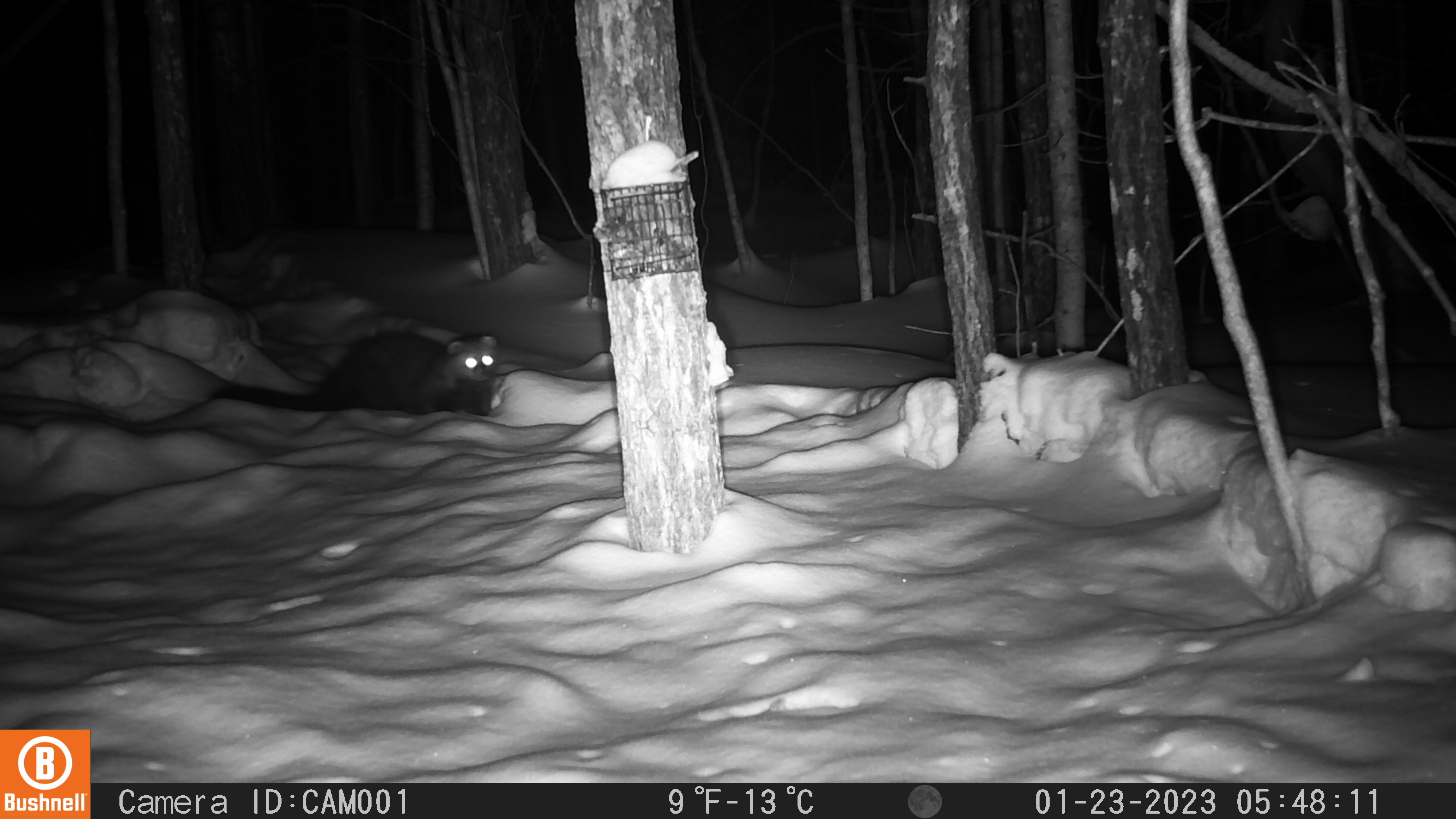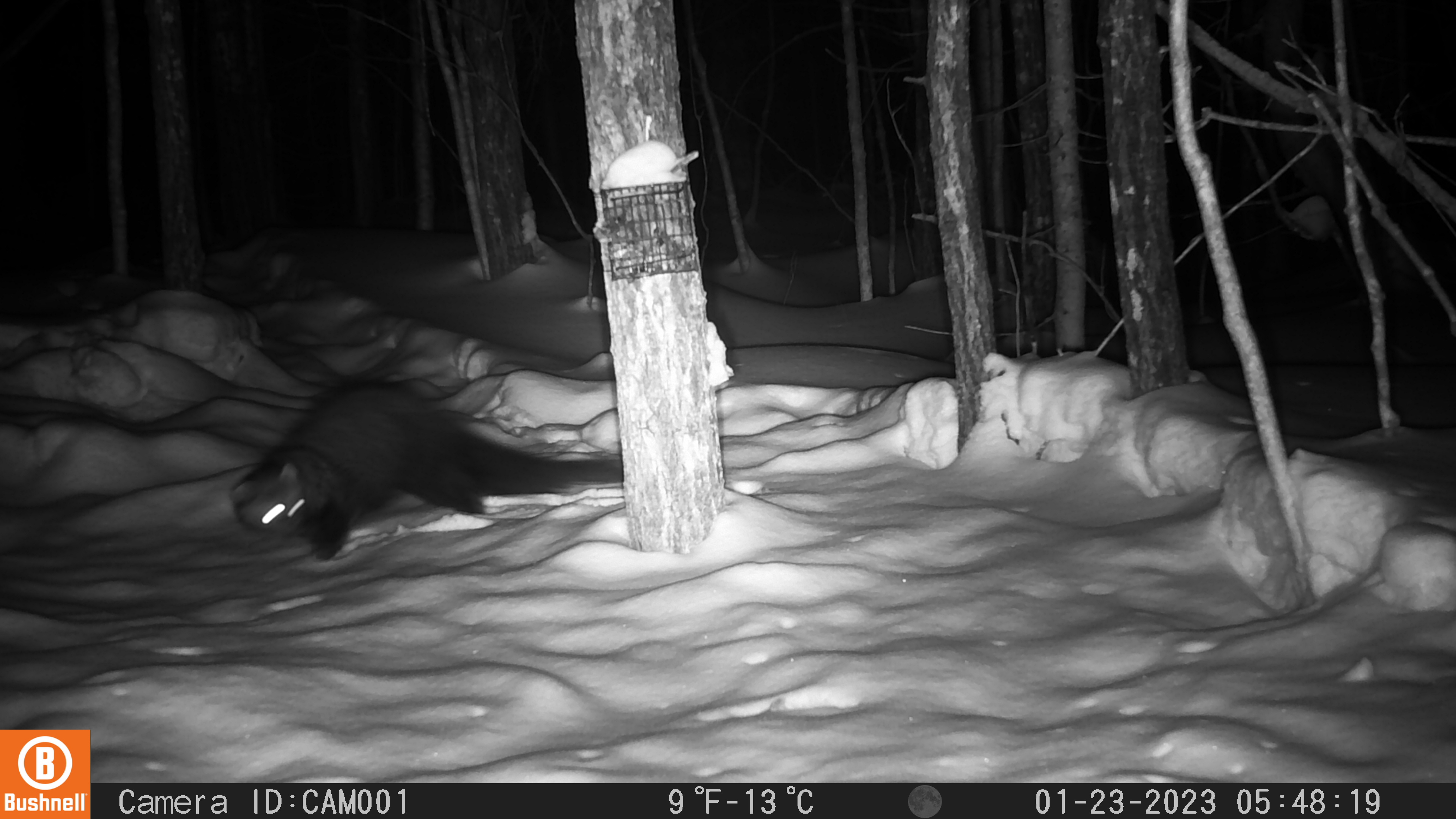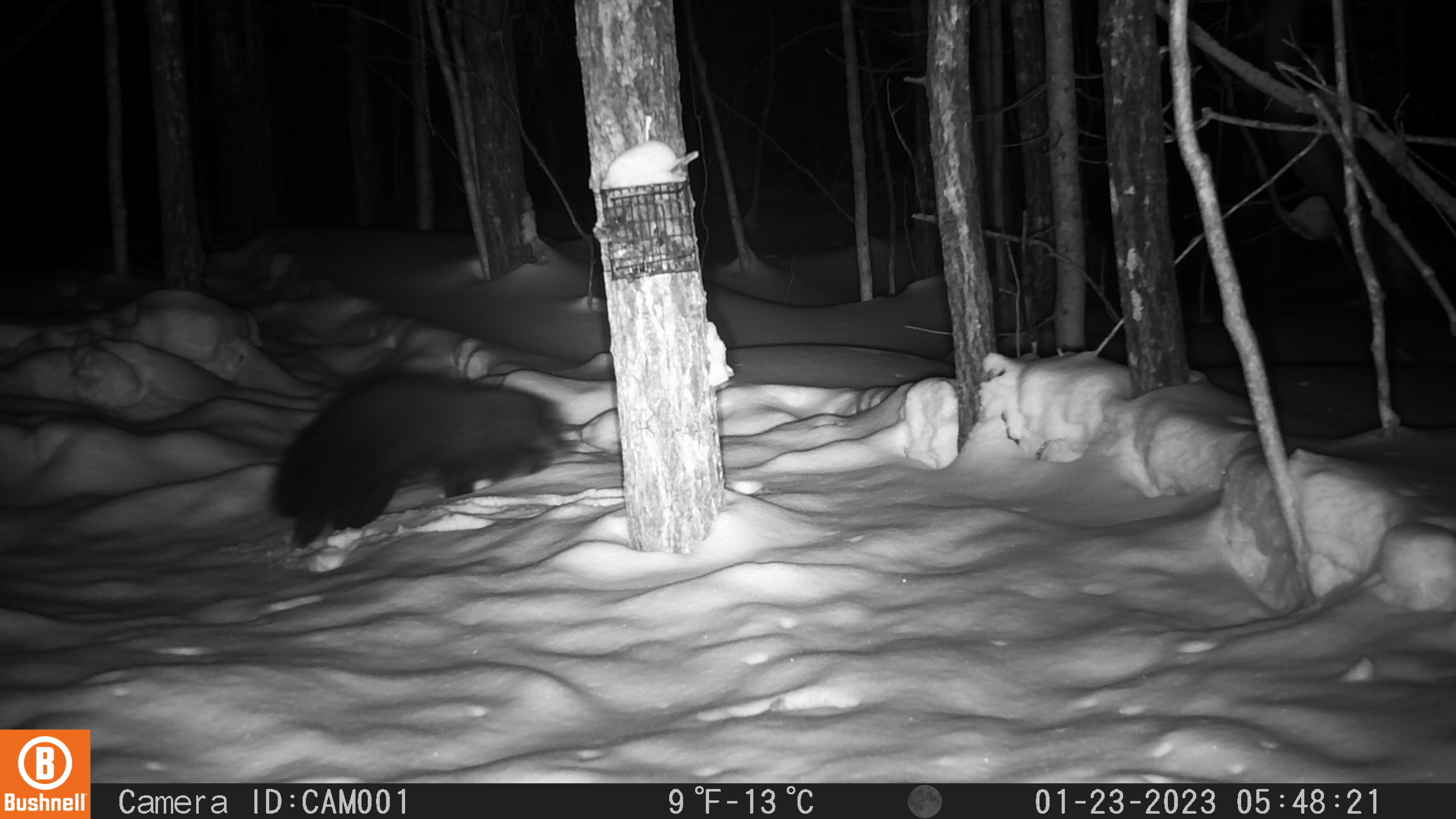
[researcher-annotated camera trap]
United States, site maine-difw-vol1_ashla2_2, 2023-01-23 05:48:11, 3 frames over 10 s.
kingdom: Animalia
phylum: Chordata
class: Mammalia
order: Carnivora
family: Mustelidae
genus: Pekania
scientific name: Pekania pennanti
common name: fisher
Fisher (Pekania pennanti).